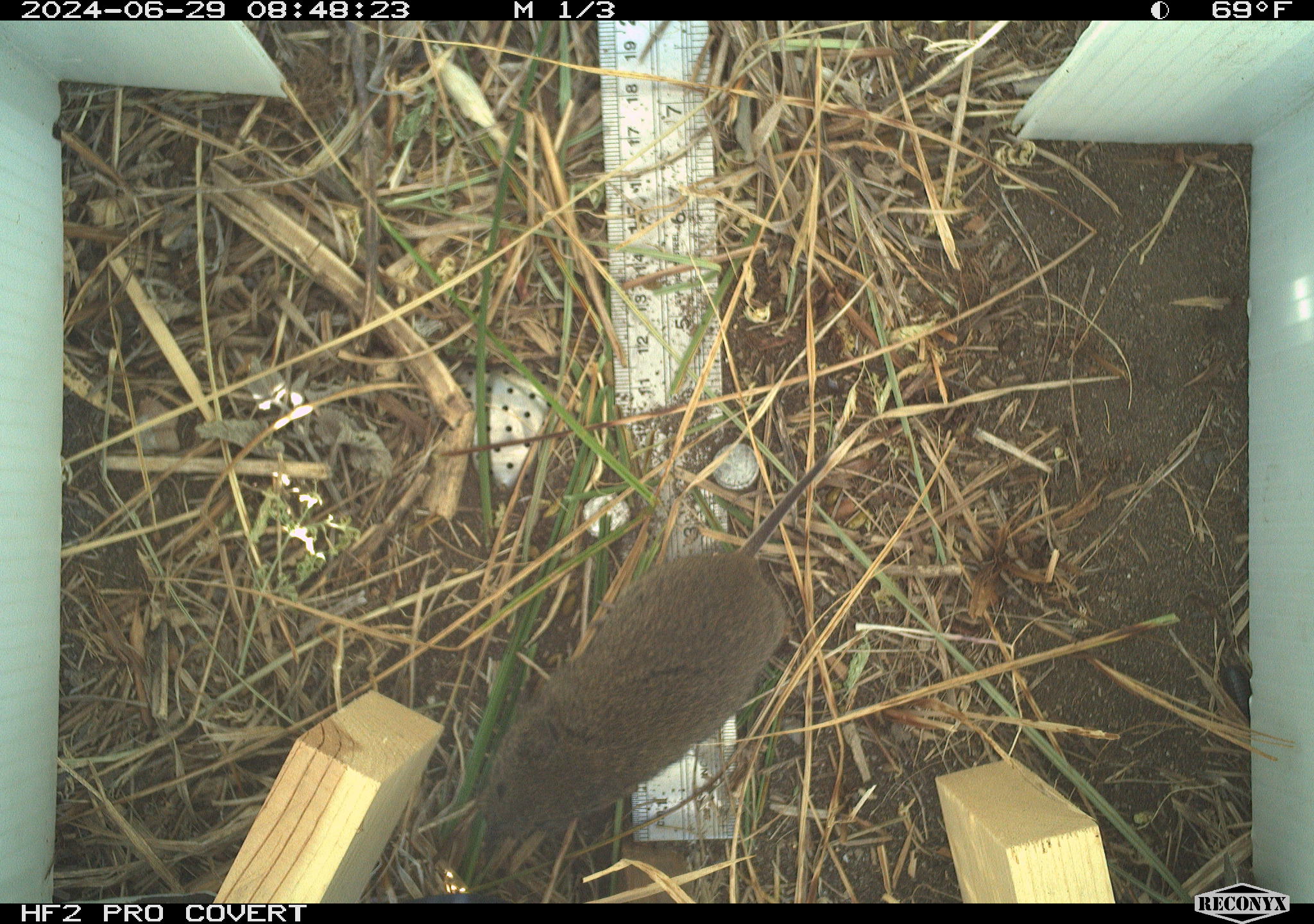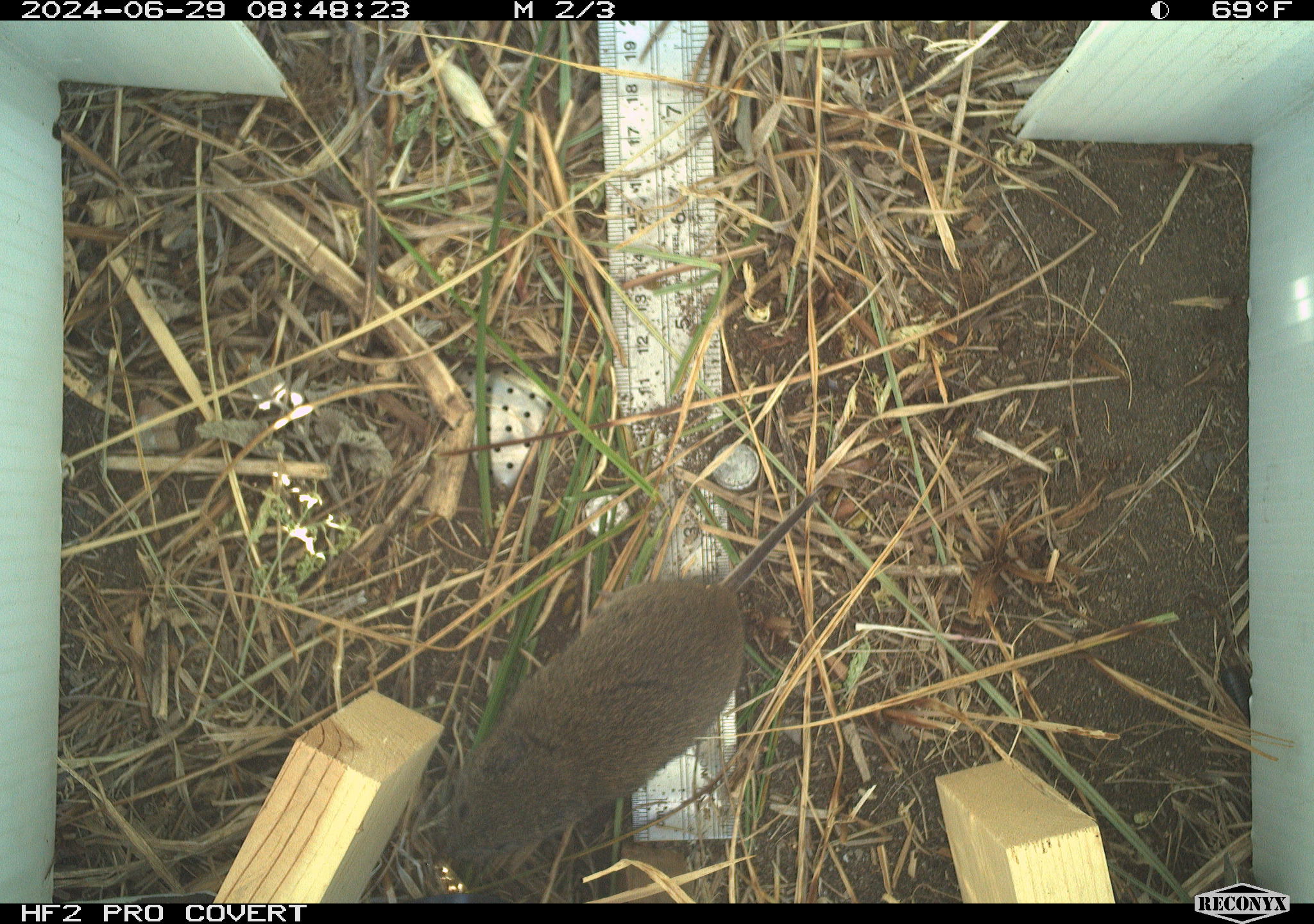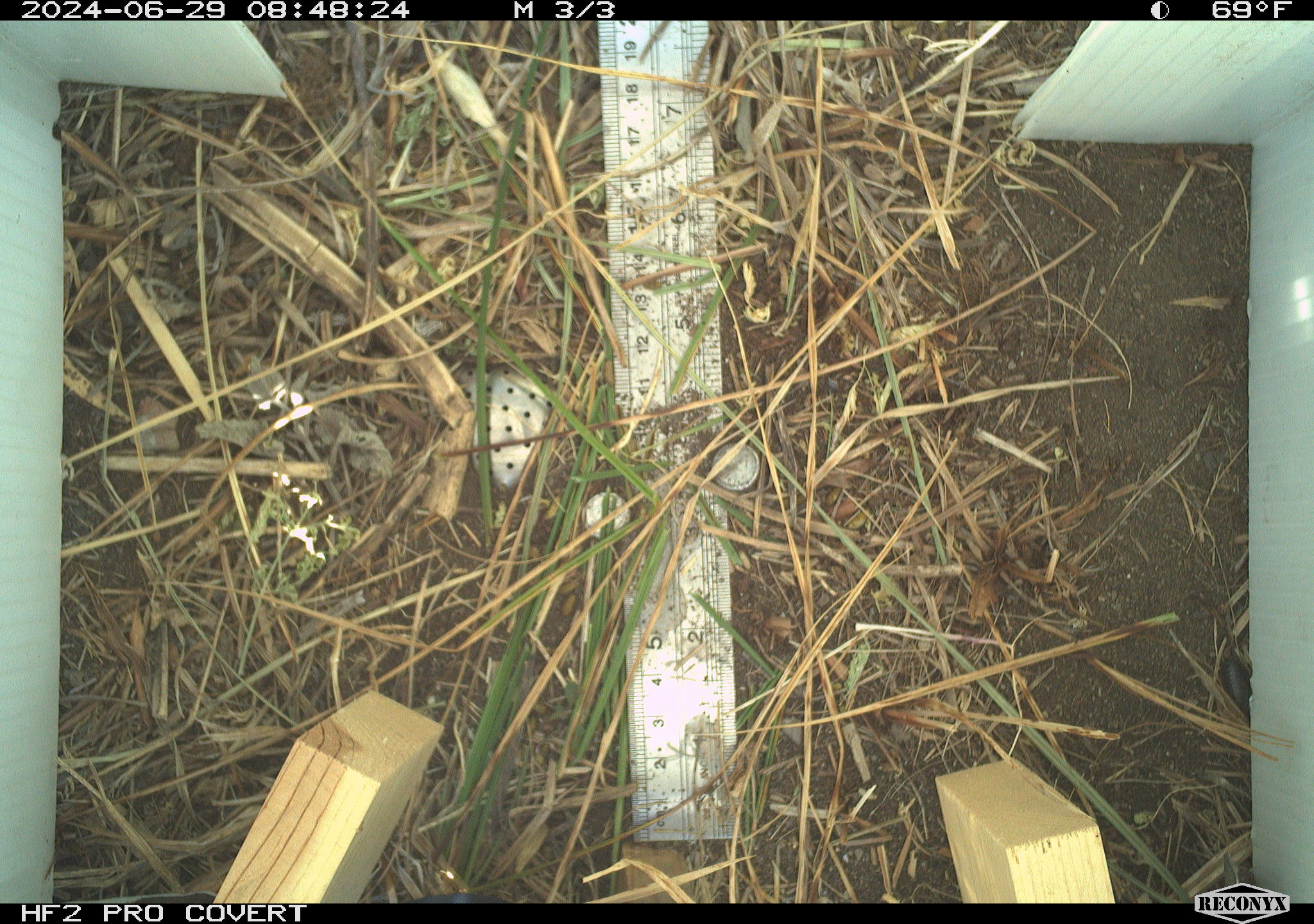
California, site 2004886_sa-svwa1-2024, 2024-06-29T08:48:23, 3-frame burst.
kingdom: Animalia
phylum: Chordata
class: Mammalia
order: Rodentia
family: Cricetidae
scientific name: Arvicolinae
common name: voles, lemmings, and muskrats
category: arvicolinae subfamily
Arvicolinae subfamily (voles, lemmings, and muskrats) (Arvicolinae).